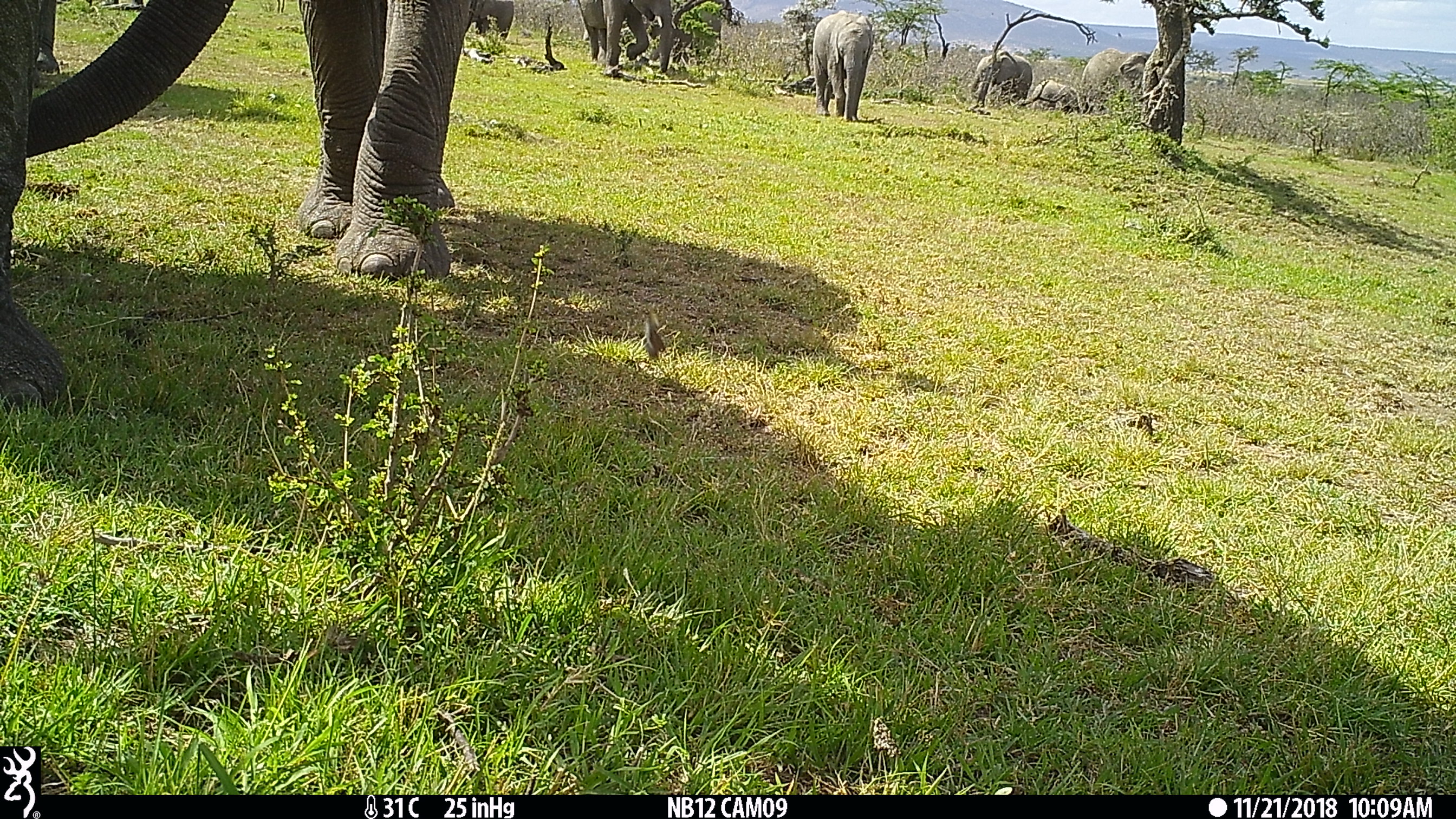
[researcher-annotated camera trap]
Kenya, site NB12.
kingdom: Animalia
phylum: Chordata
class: Mammalia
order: Proboscidea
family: Elephantidae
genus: Loxodonta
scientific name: Loxodonta africana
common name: elephant